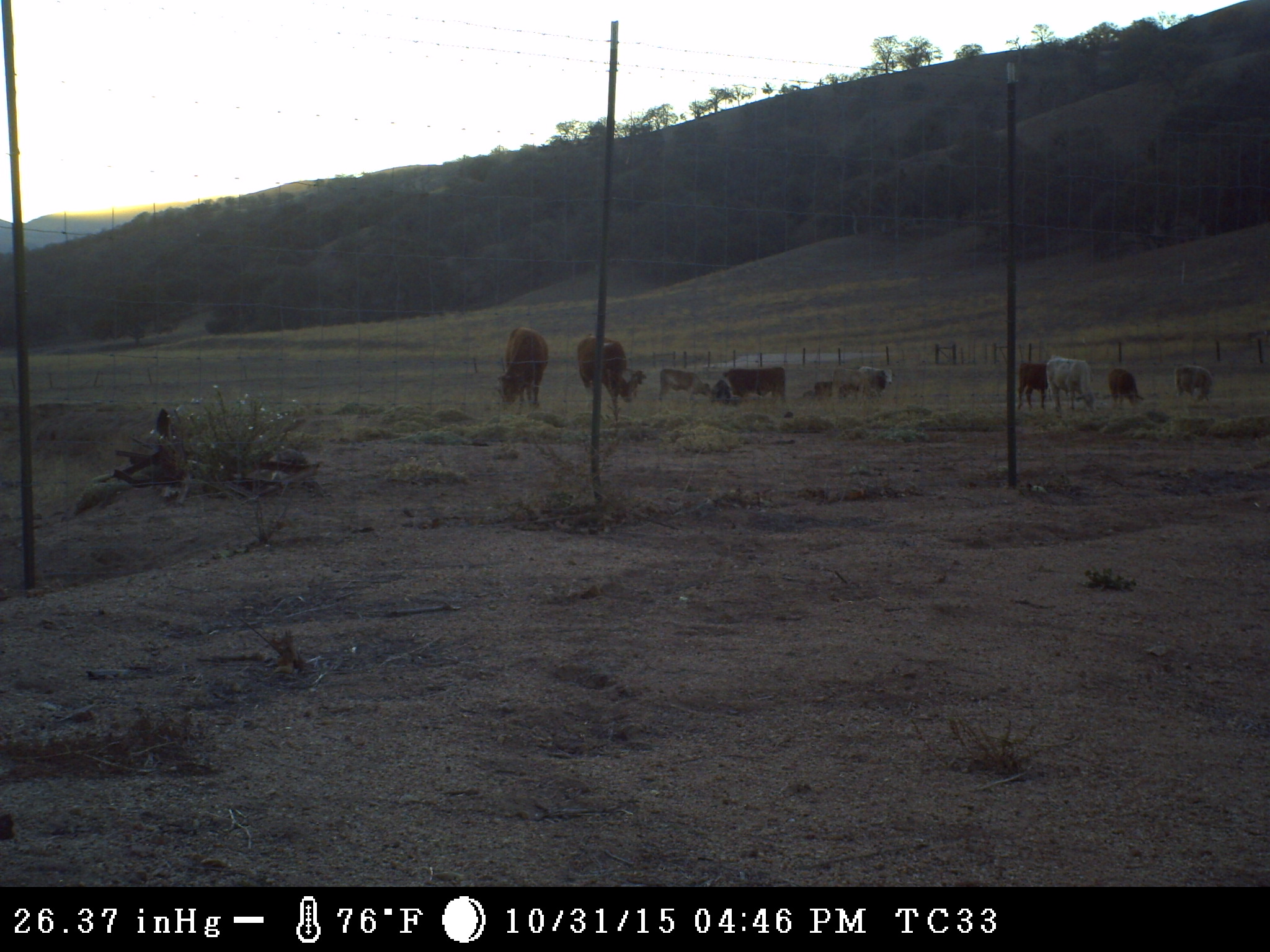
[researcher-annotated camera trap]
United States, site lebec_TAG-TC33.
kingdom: Animalia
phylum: Chordata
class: Mammalia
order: Artiodactyla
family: Bovidae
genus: Bos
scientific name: Bos taurus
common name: domestic cow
Bos taurus (domestic cow).